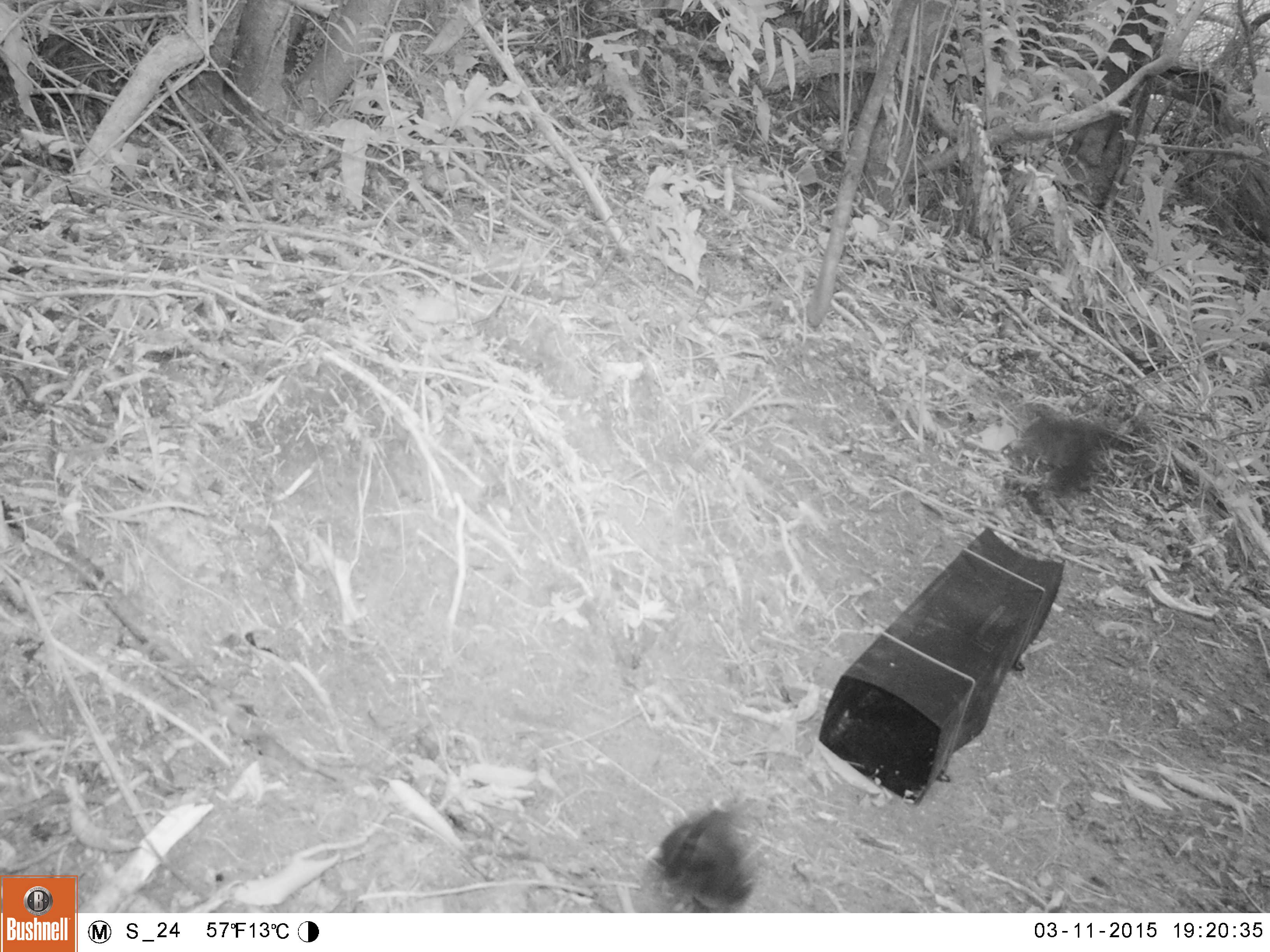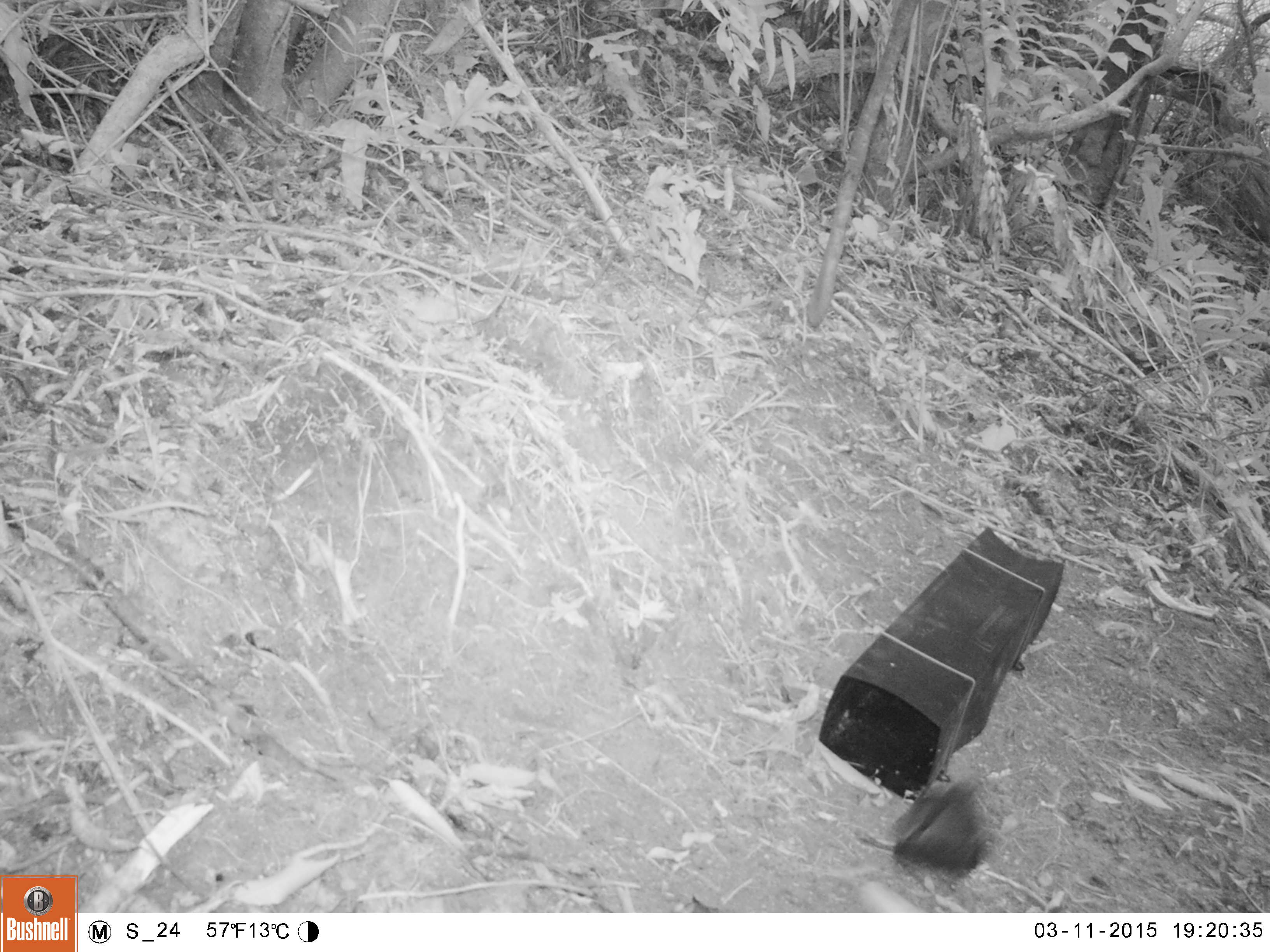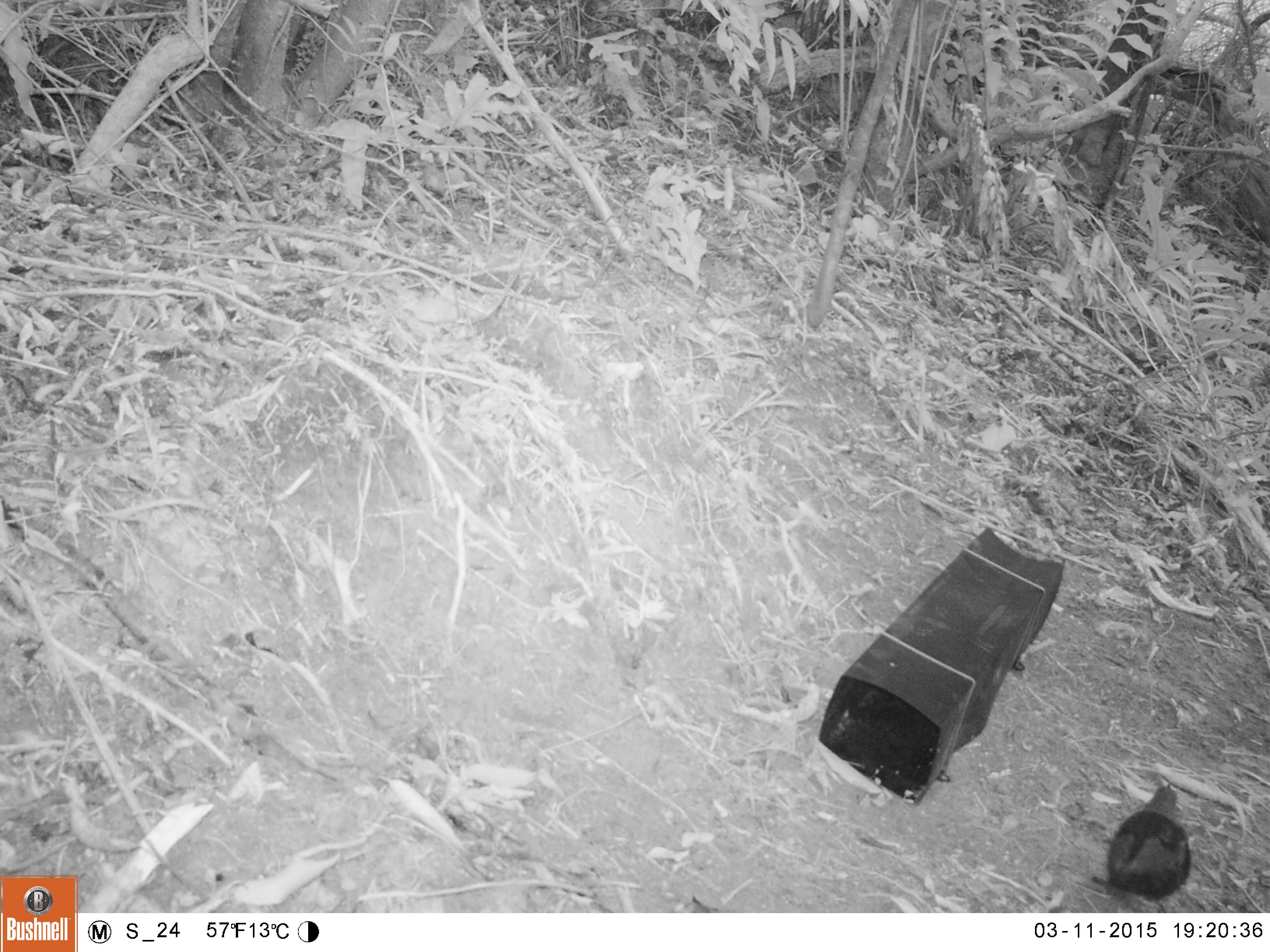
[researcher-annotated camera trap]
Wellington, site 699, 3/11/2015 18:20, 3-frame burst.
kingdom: Animalia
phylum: Chordata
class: Aves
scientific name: Aves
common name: bird